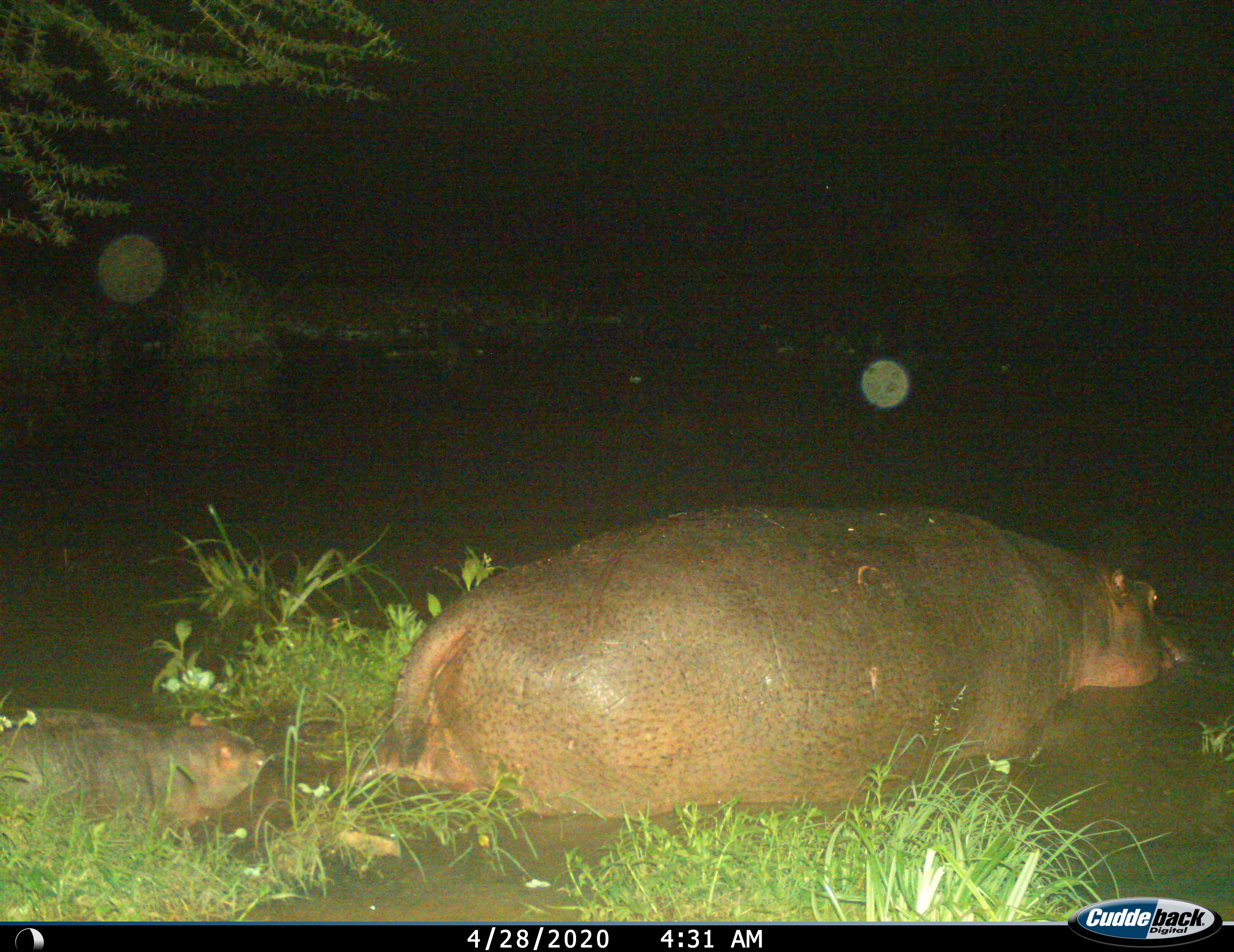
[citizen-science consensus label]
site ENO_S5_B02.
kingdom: Animalia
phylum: Chordata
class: Mammalia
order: Artiodactyla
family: Hippopotamidae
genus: Hippopotamus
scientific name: Hippopotamus amphibius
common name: hippopotamus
Hippopotamus (Hippopotamus amphibius), count 2. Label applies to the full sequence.